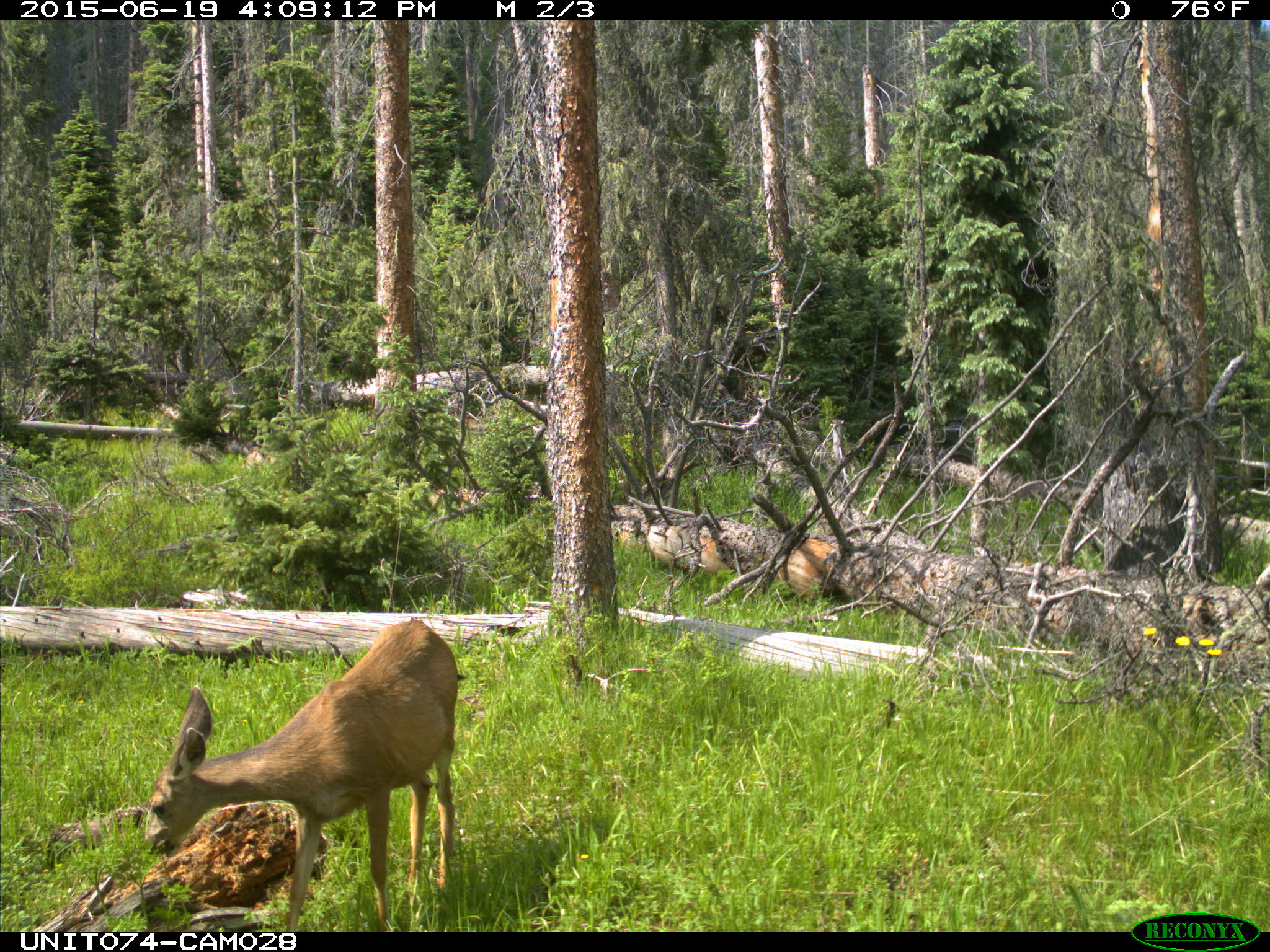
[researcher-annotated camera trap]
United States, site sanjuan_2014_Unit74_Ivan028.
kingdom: Animalia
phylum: Chordata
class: Mammalia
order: Artiodactyla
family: Cervidae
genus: Odocoileus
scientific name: Odocoileus hemionus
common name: mule deer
Odocoileus hemionus (mule deer).